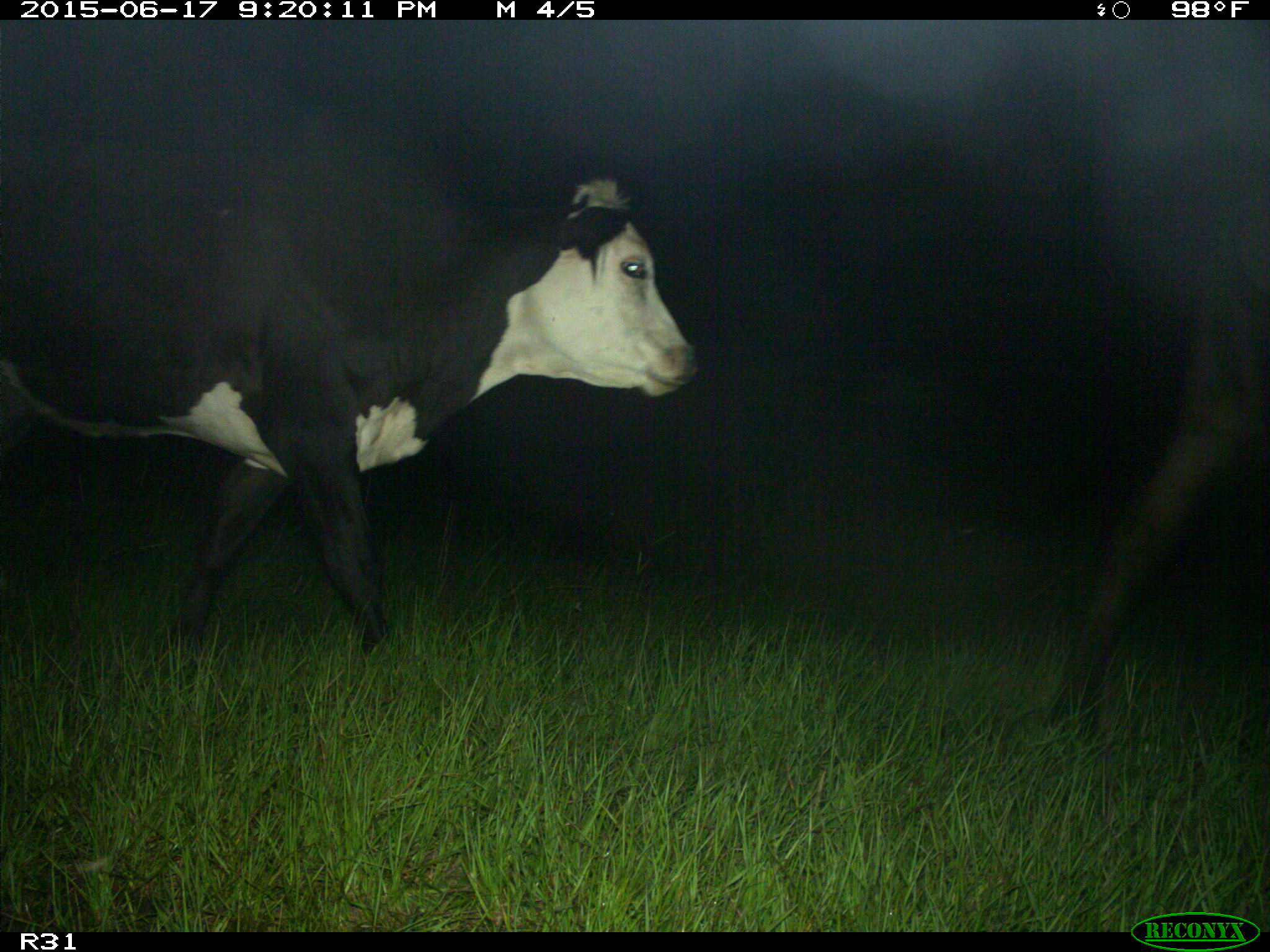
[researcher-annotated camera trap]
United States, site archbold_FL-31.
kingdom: Animalia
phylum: Chordata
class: Mammalia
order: Artiodactyla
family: Bovidae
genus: Bos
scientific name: Bos taurus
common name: domestic cow